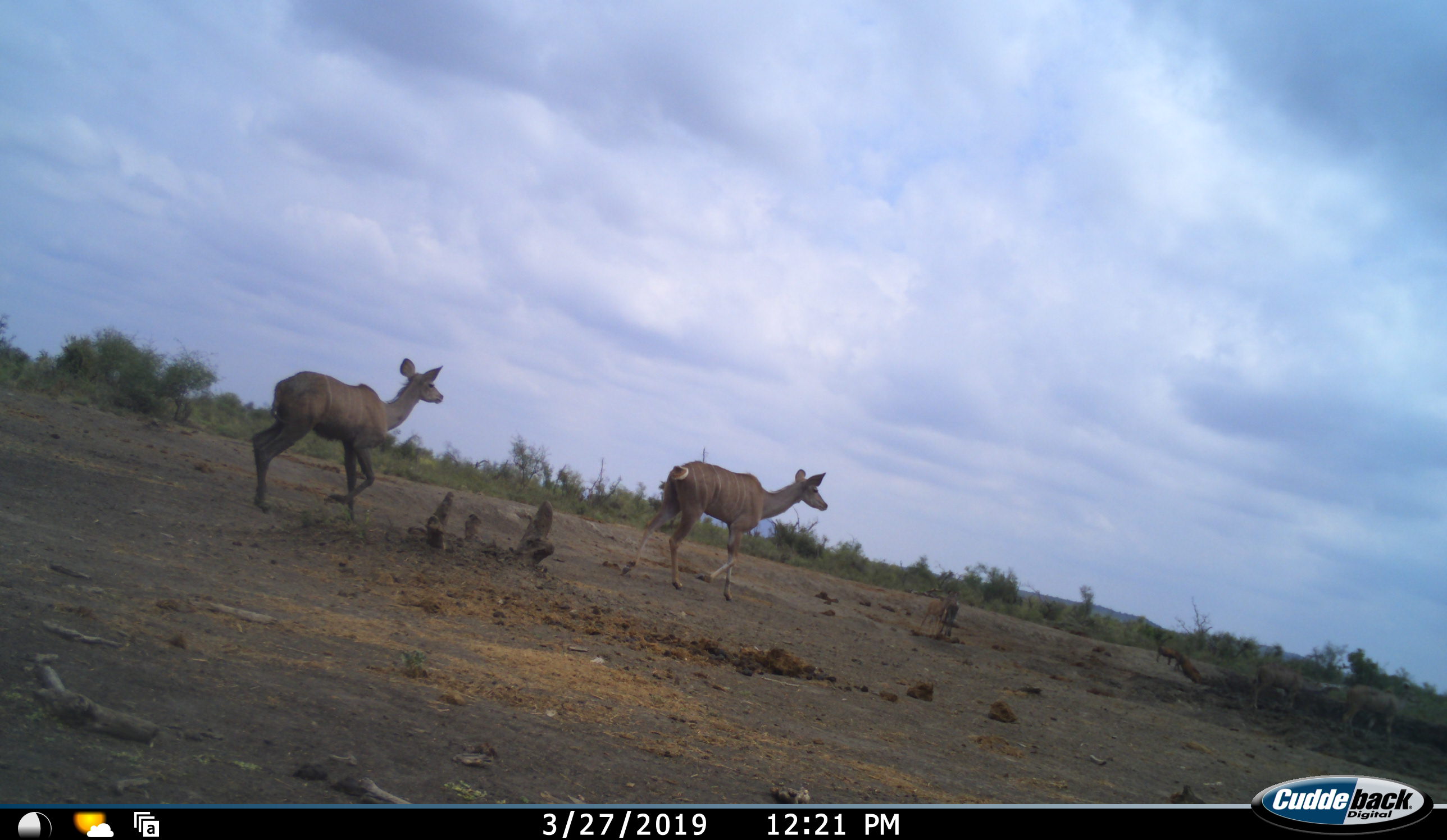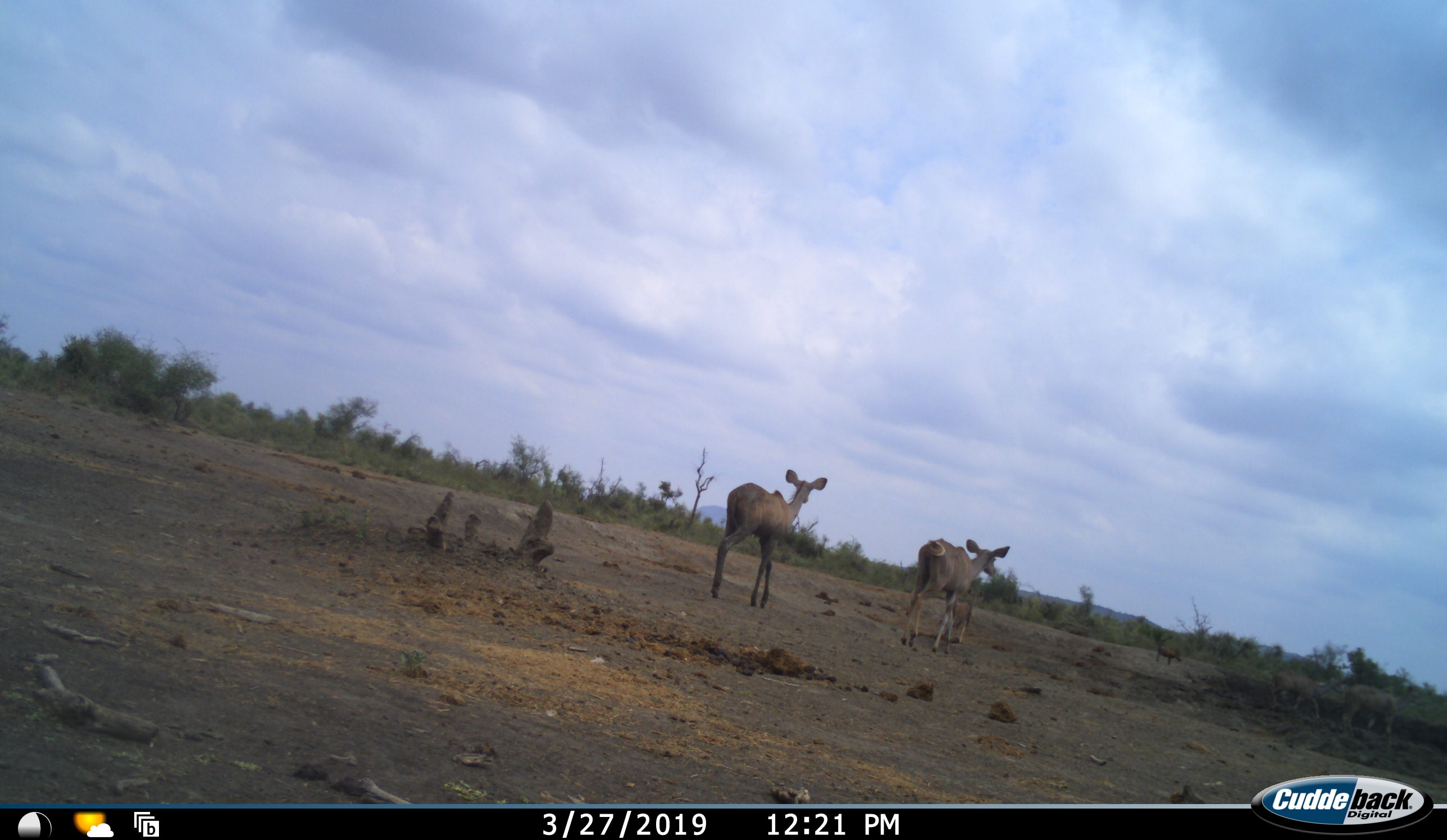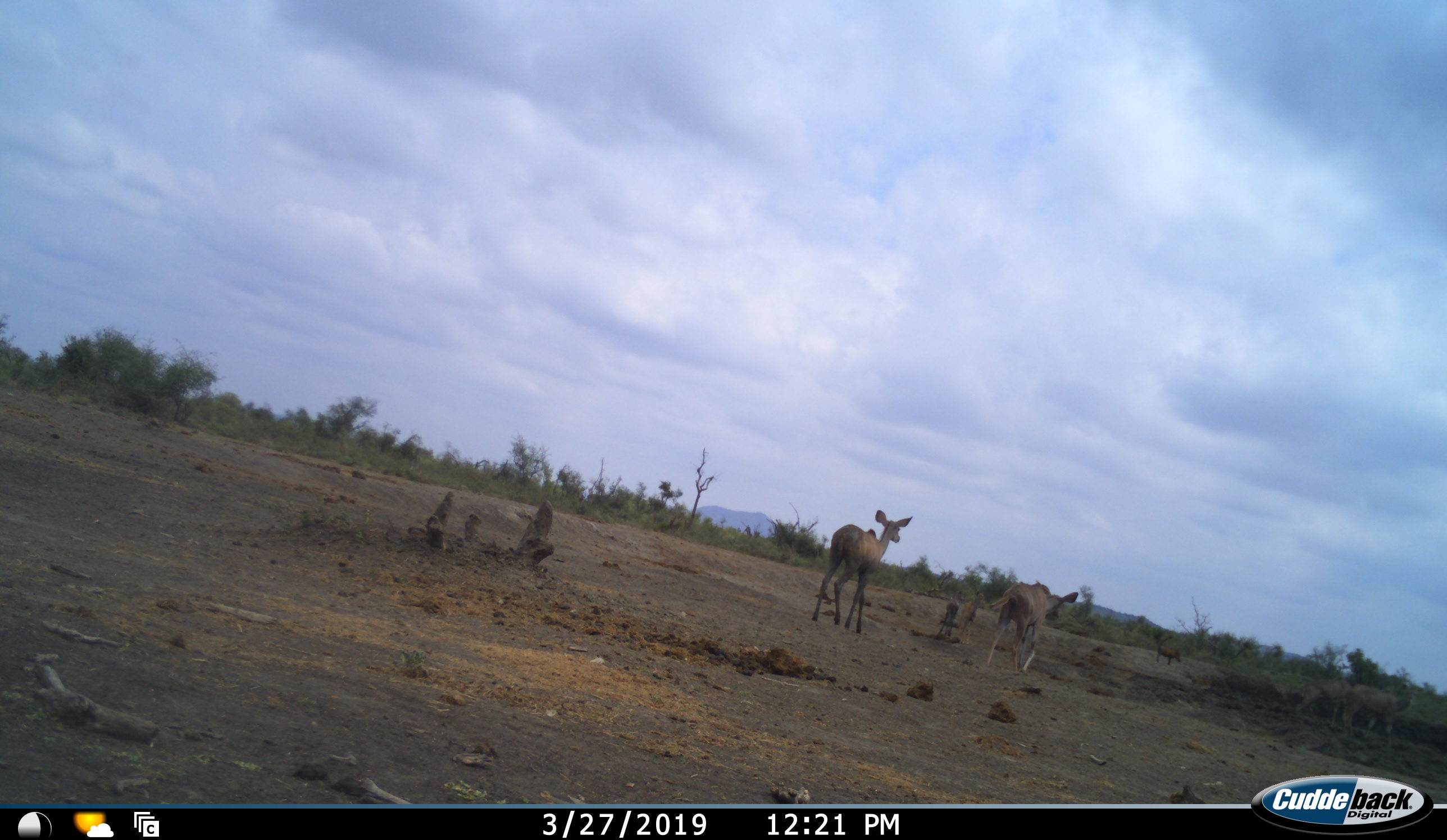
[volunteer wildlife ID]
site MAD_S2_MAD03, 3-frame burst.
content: unidentified animal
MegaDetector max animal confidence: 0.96